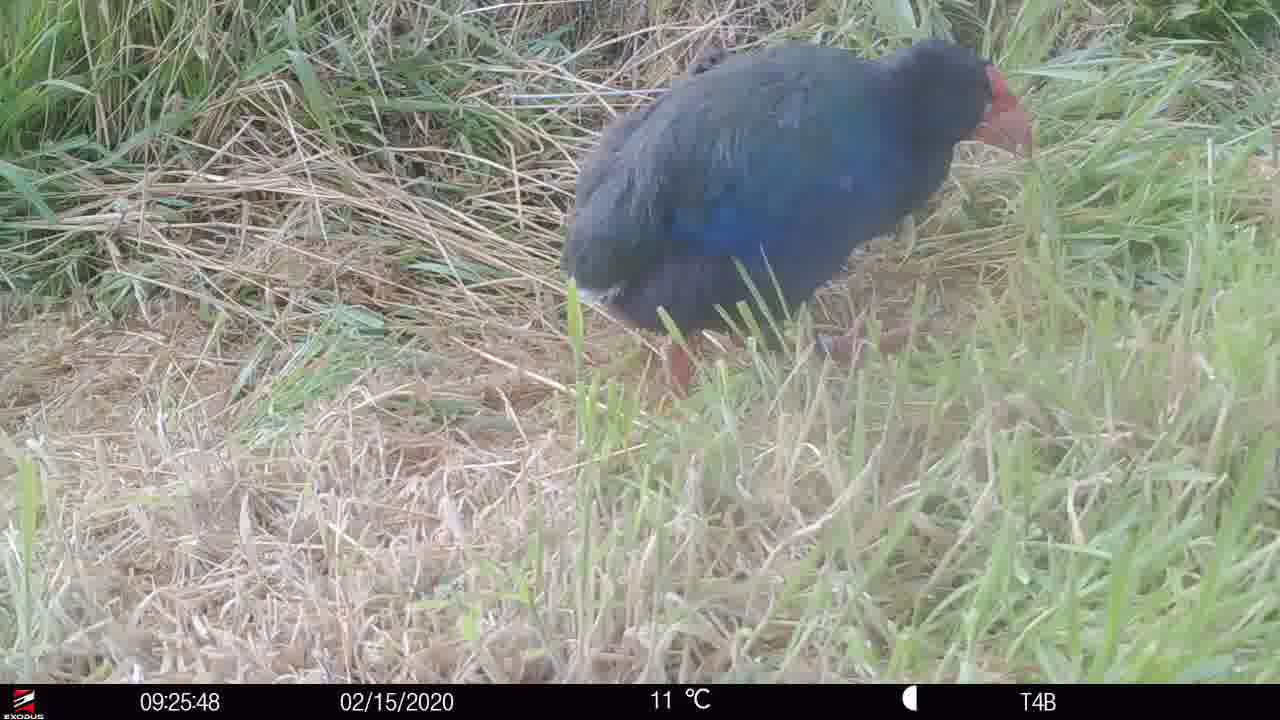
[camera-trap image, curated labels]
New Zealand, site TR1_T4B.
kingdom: Animalia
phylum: Chordata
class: Aves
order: Gruiformes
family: Rallidae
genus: Porphyrio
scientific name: Porphyrio mantelli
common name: takahe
Takahe (Porphyrio mantelli).